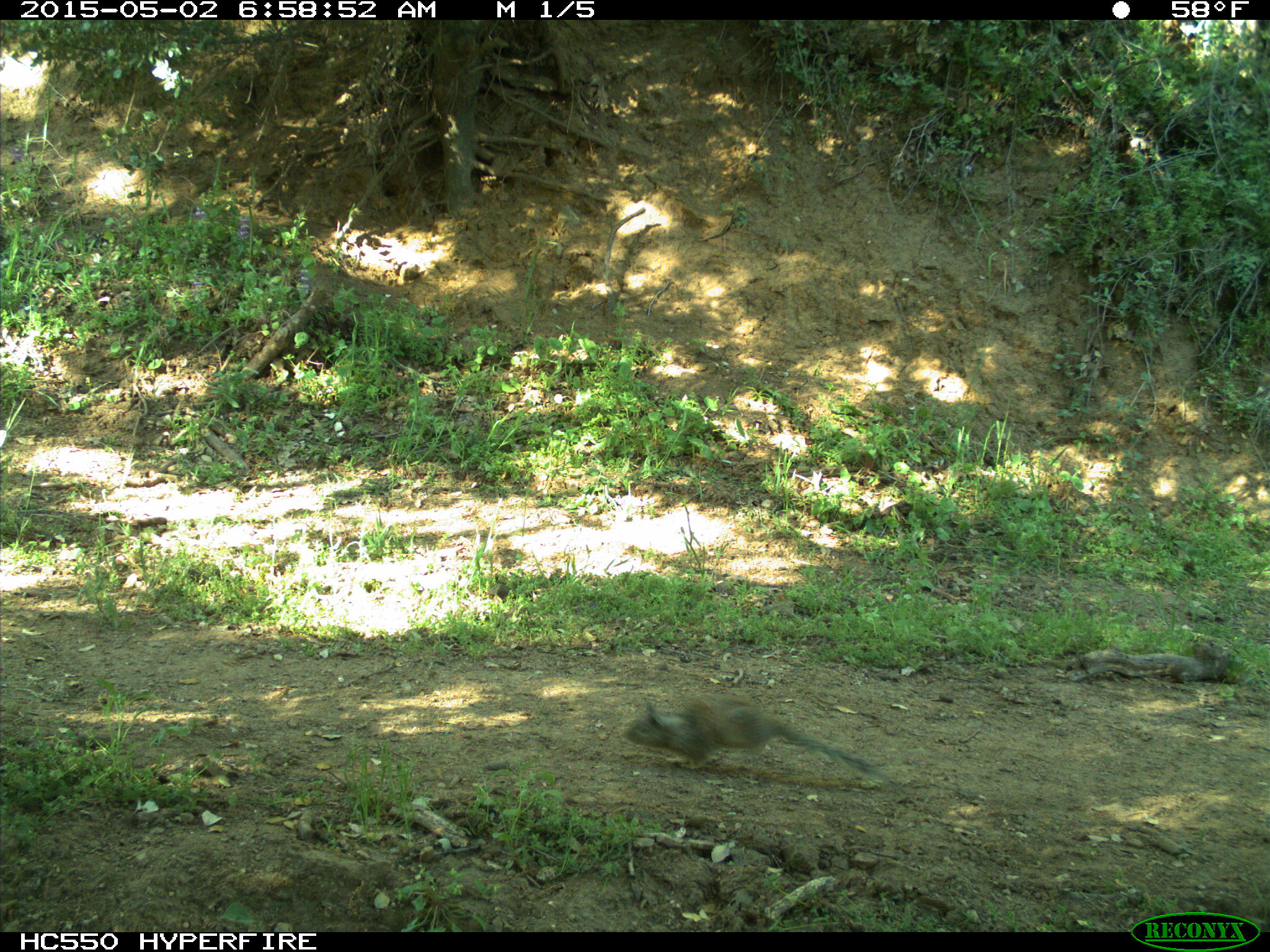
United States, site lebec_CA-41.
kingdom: Animalia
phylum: Chordata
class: Mammalia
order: Rodentia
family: Sciuridae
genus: Otospermophilus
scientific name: Otospermophilus beecheyi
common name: california ground squirrel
Otospermophilus beecheyi (california ground squirrel).